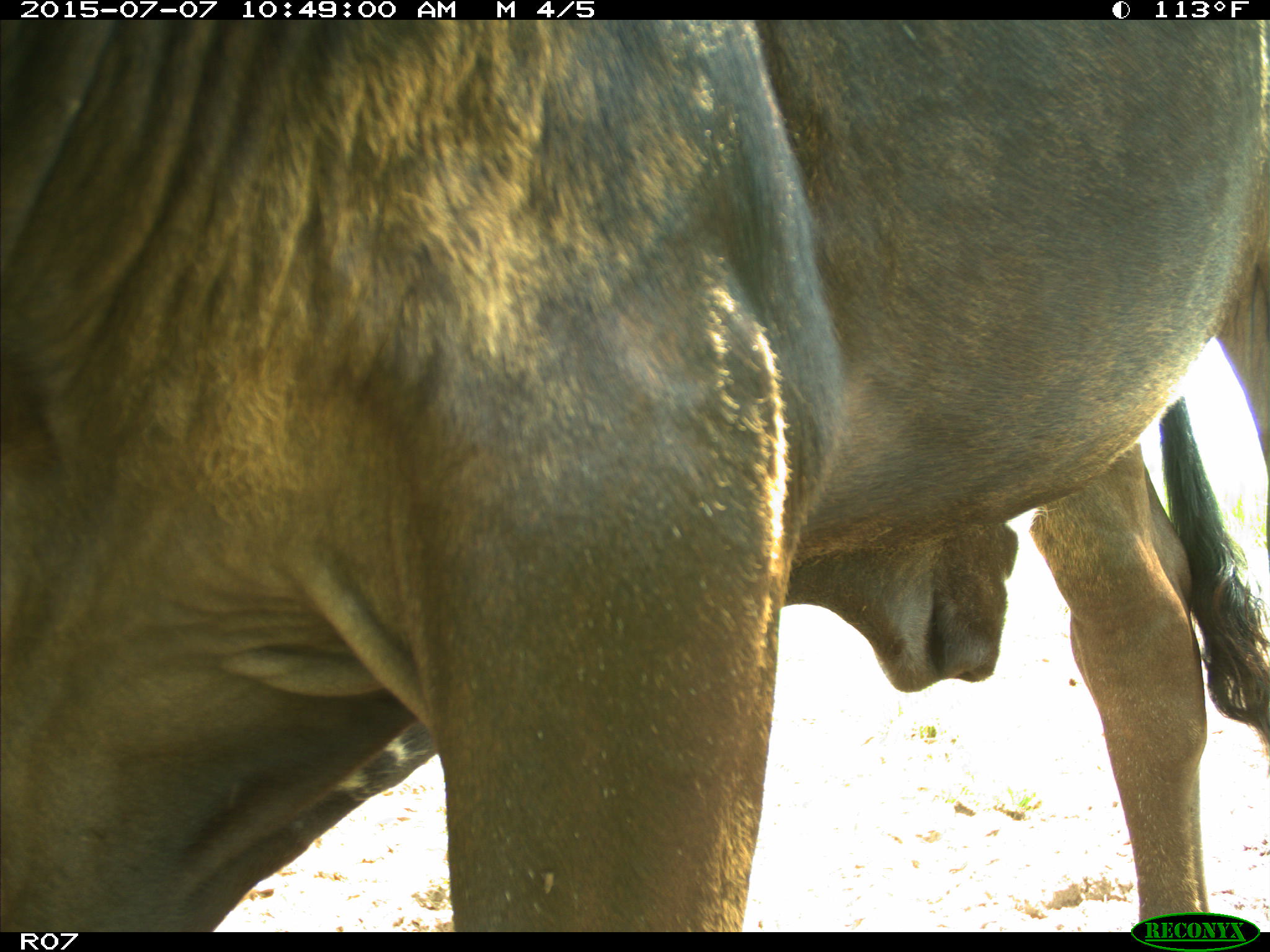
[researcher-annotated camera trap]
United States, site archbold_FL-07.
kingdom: Animalia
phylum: Chordata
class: Mammalia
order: Artiodactyla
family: Bovidae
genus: Bos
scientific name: Bos taurus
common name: domestic cow